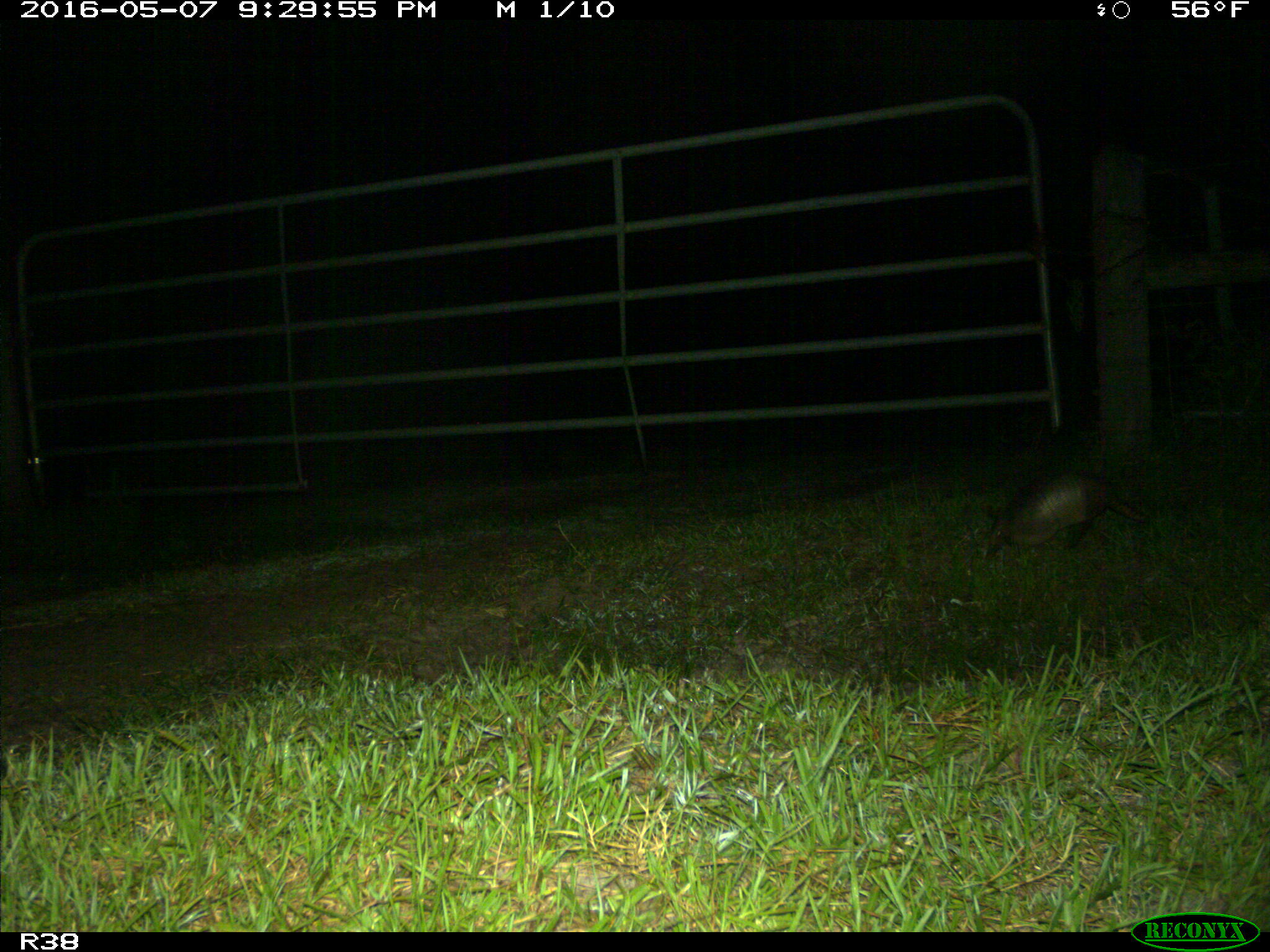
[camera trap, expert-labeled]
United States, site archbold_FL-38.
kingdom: Animalia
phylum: Chordata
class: Mammalia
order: Cingulata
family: Dasypodidae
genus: Dasypus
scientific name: Dasypus novemcinctus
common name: nine-banded armadillo